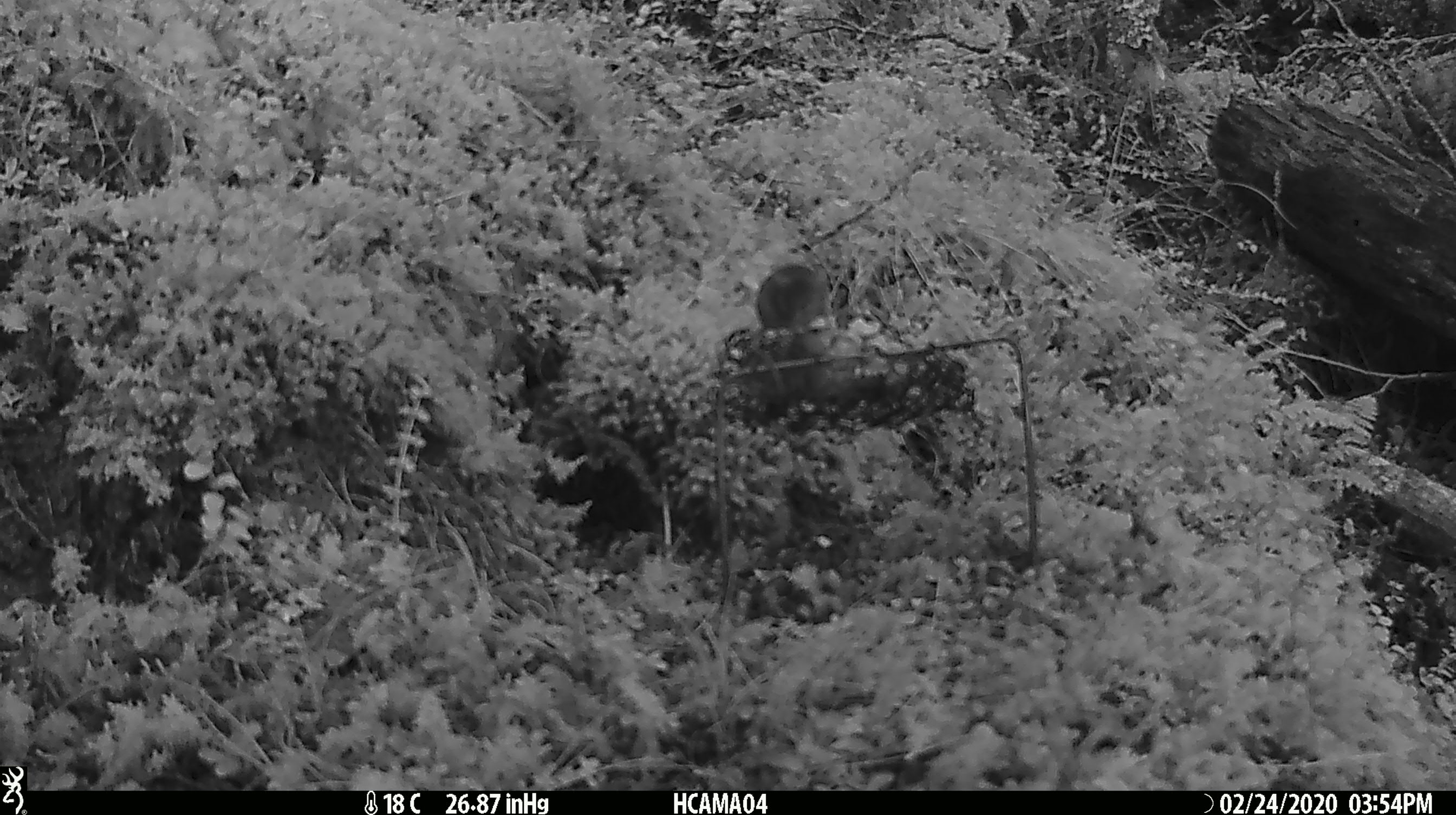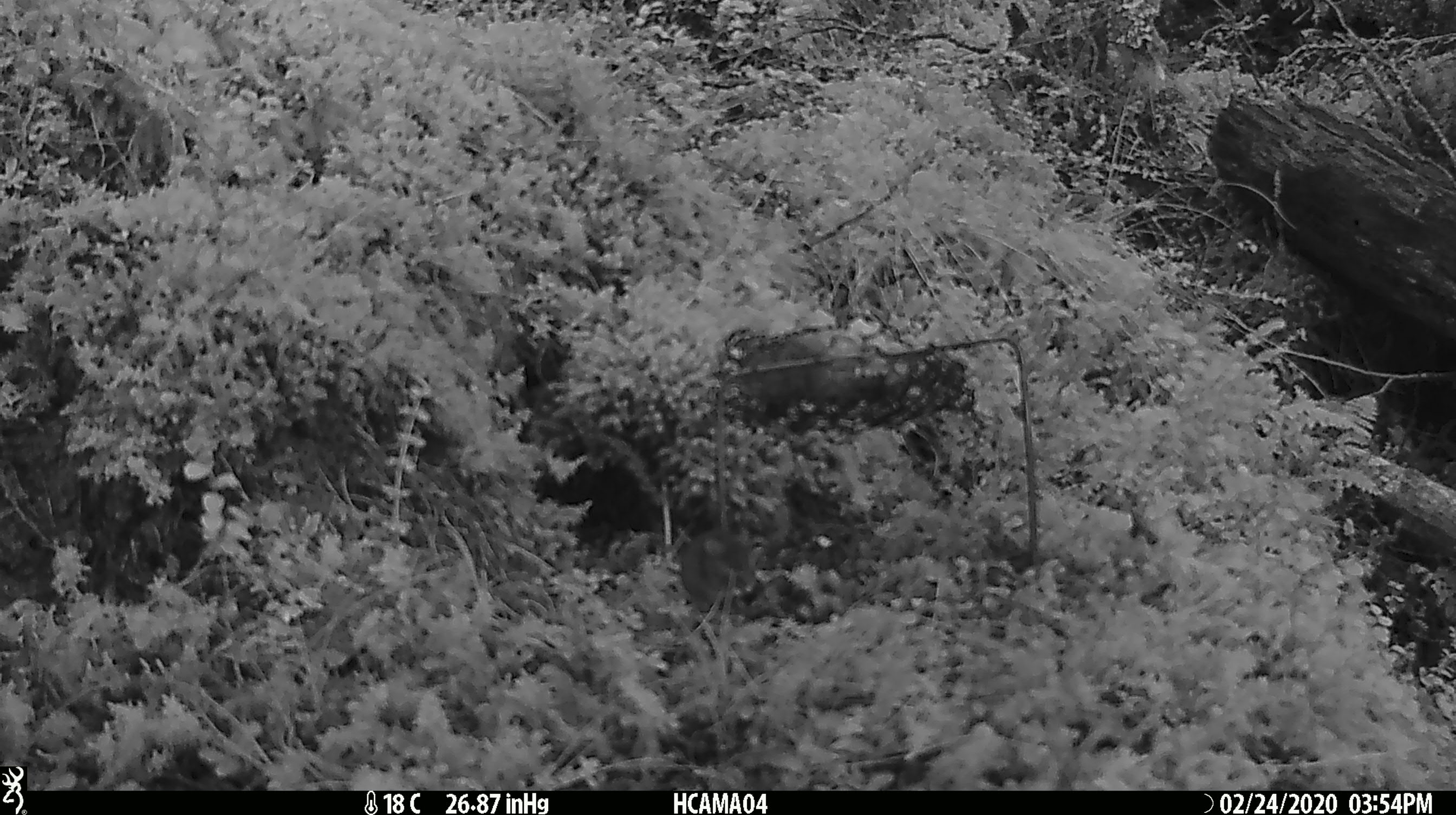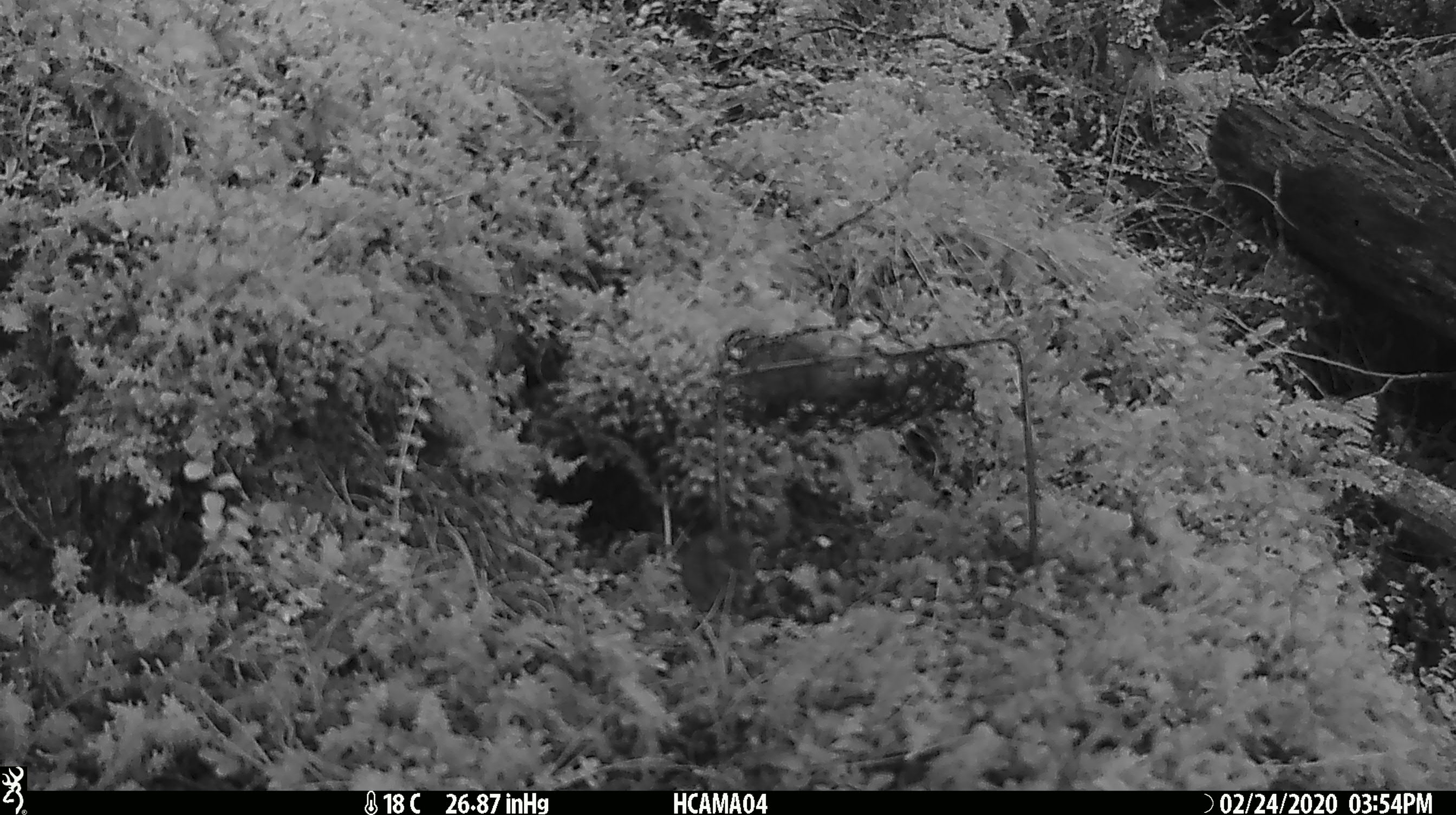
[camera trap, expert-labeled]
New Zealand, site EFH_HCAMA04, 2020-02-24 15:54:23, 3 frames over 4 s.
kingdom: Animalia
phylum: Chordata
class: Mammalia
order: Rodentia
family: Muridae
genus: Mus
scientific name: Mus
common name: mouse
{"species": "mouse (Mus)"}